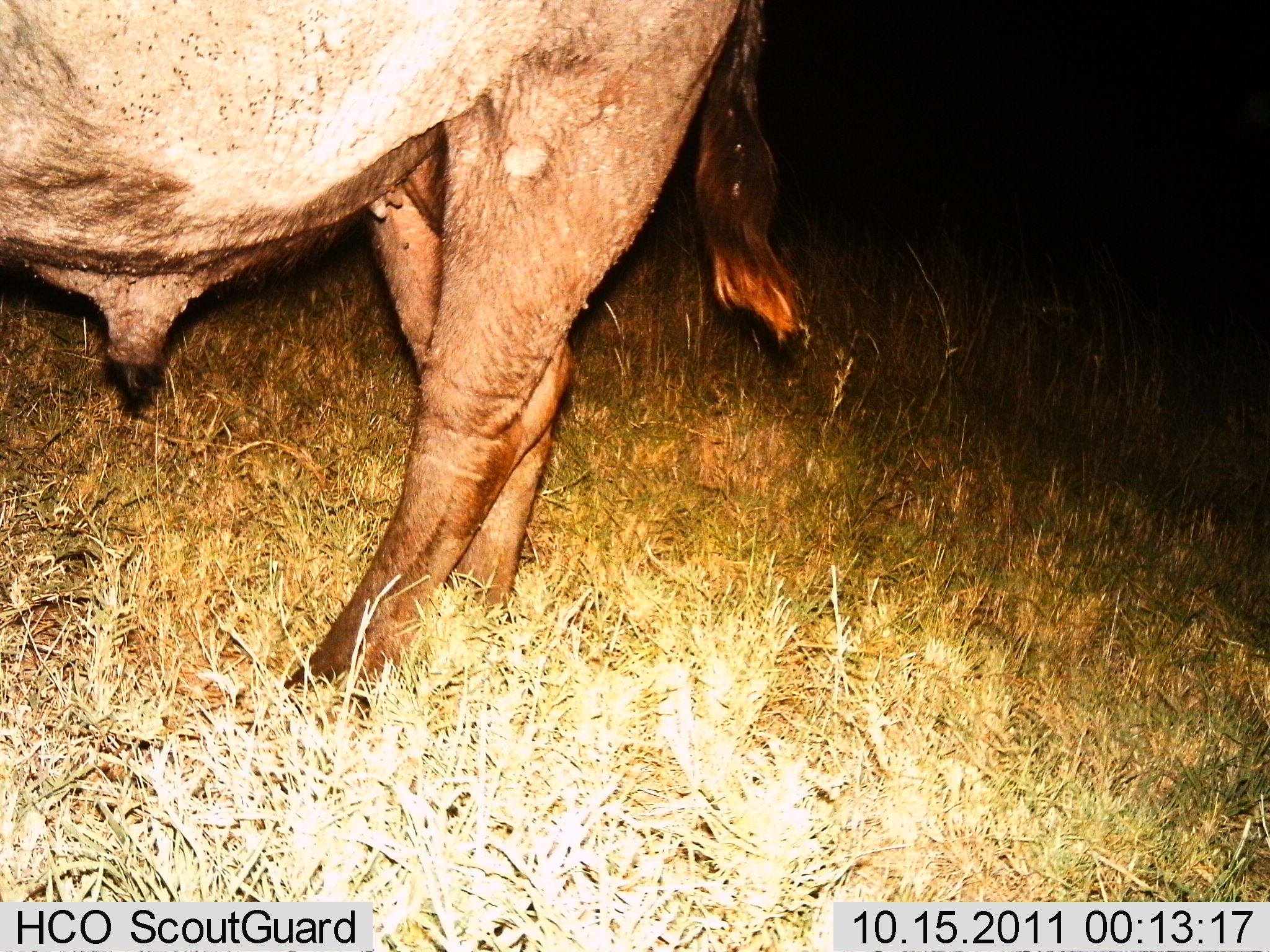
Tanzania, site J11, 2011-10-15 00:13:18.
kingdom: Animalia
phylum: Chordata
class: Mammalia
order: Artiodactyla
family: Bovidae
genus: Syncerus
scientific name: Syncerus caffer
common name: cape buffalo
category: buffalo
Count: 1.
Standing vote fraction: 100%.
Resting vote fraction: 0%.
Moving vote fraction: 0%.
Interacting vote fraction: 0%.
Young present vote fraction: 0%.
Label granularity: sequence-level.